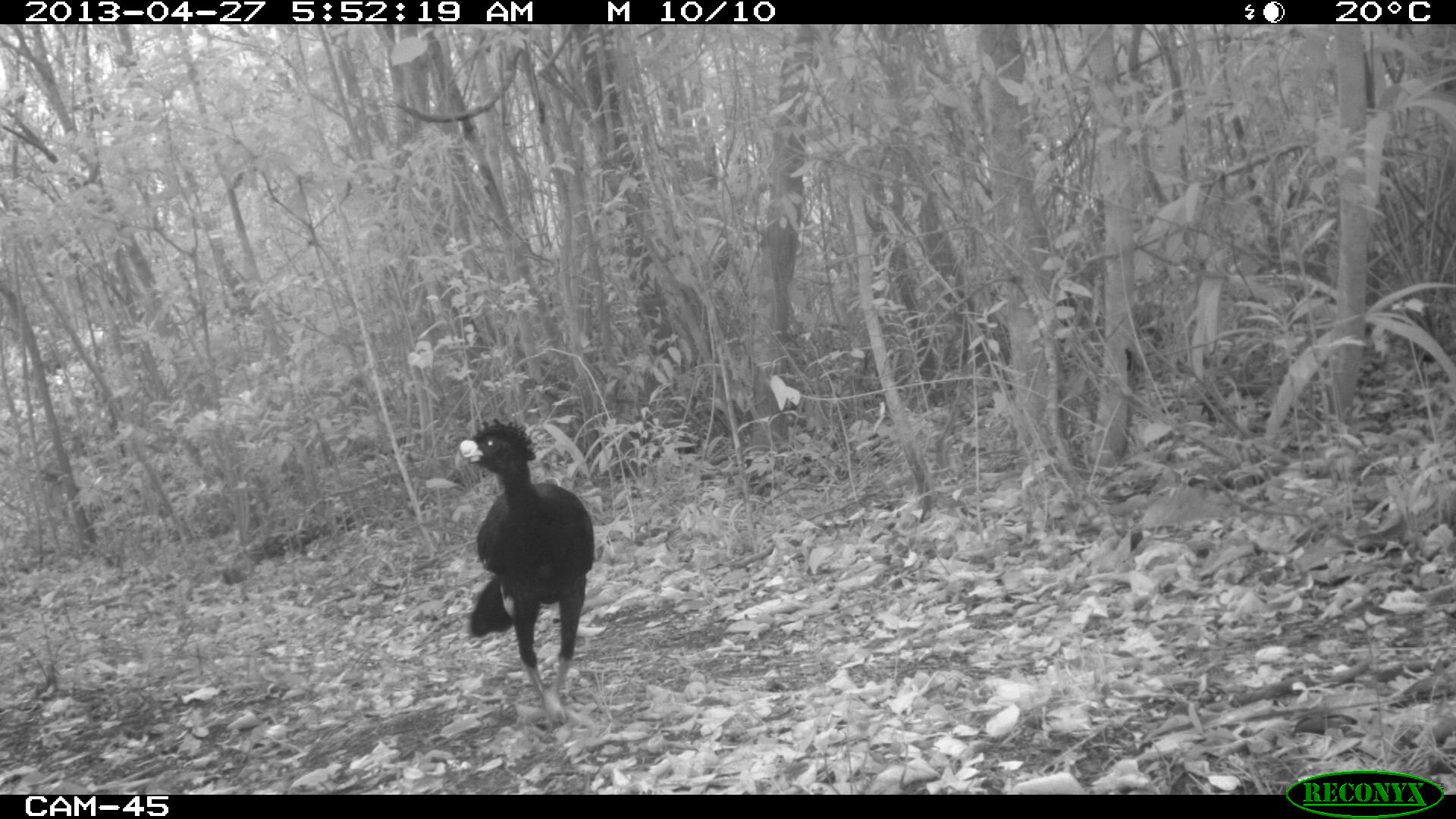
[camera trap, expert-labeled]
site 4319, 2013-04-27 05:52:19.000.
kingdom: Animalia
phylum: Chordata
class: Aves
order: Galliformes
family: Cracidae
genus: Crax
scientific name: Crax rubra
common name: great curassow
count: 1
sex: male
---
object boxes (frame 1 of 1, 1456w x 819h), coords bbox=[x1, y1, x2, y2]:
crax rubra: bbox=[457, 416, 595, 732]